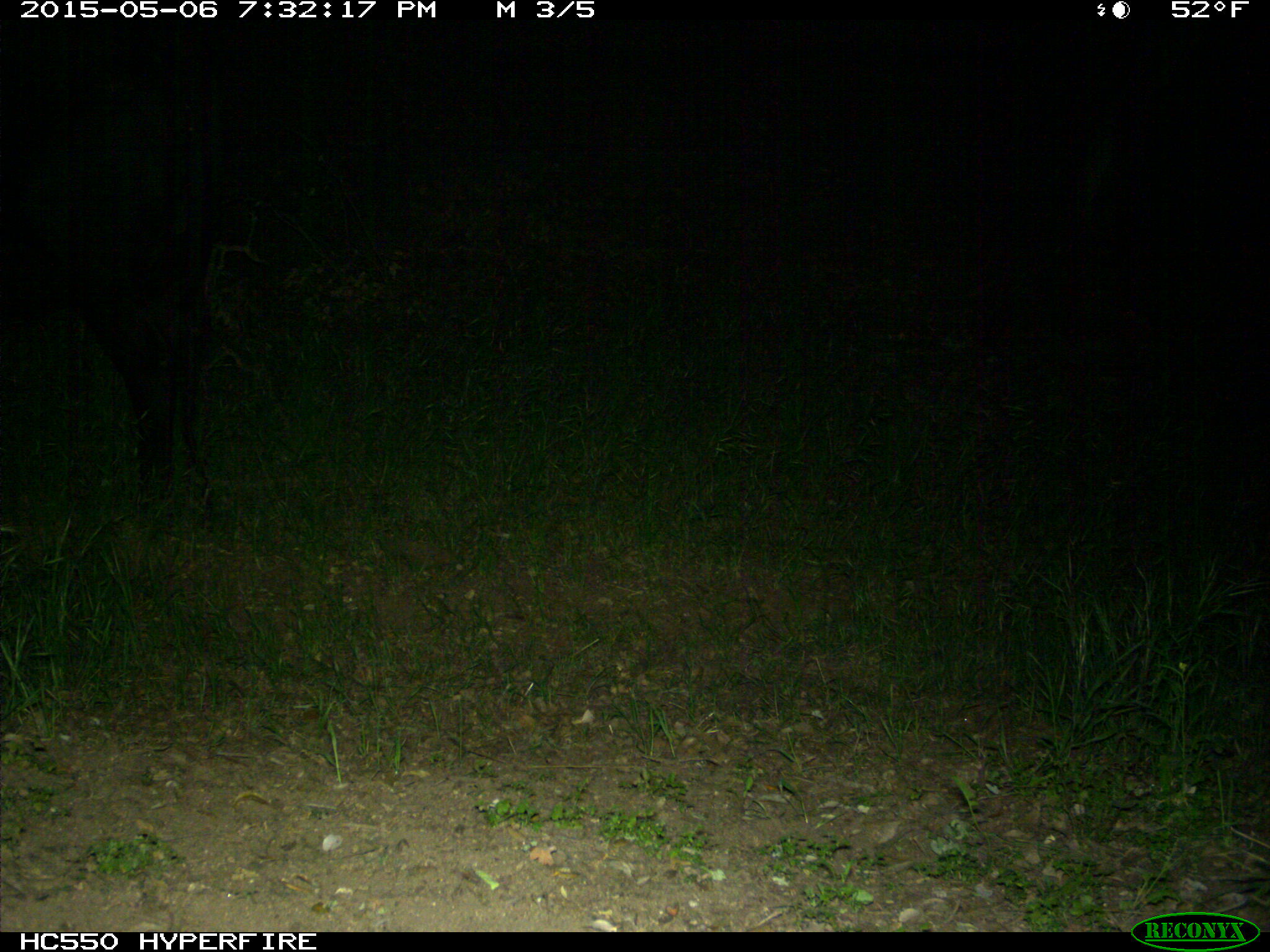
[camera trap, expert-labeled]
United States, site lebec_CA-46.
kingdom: Animalia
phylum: Chordata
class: Mammalia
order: Artiodactyla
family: Bovidae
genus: Bos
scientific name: Bos taurus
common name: domestic cow